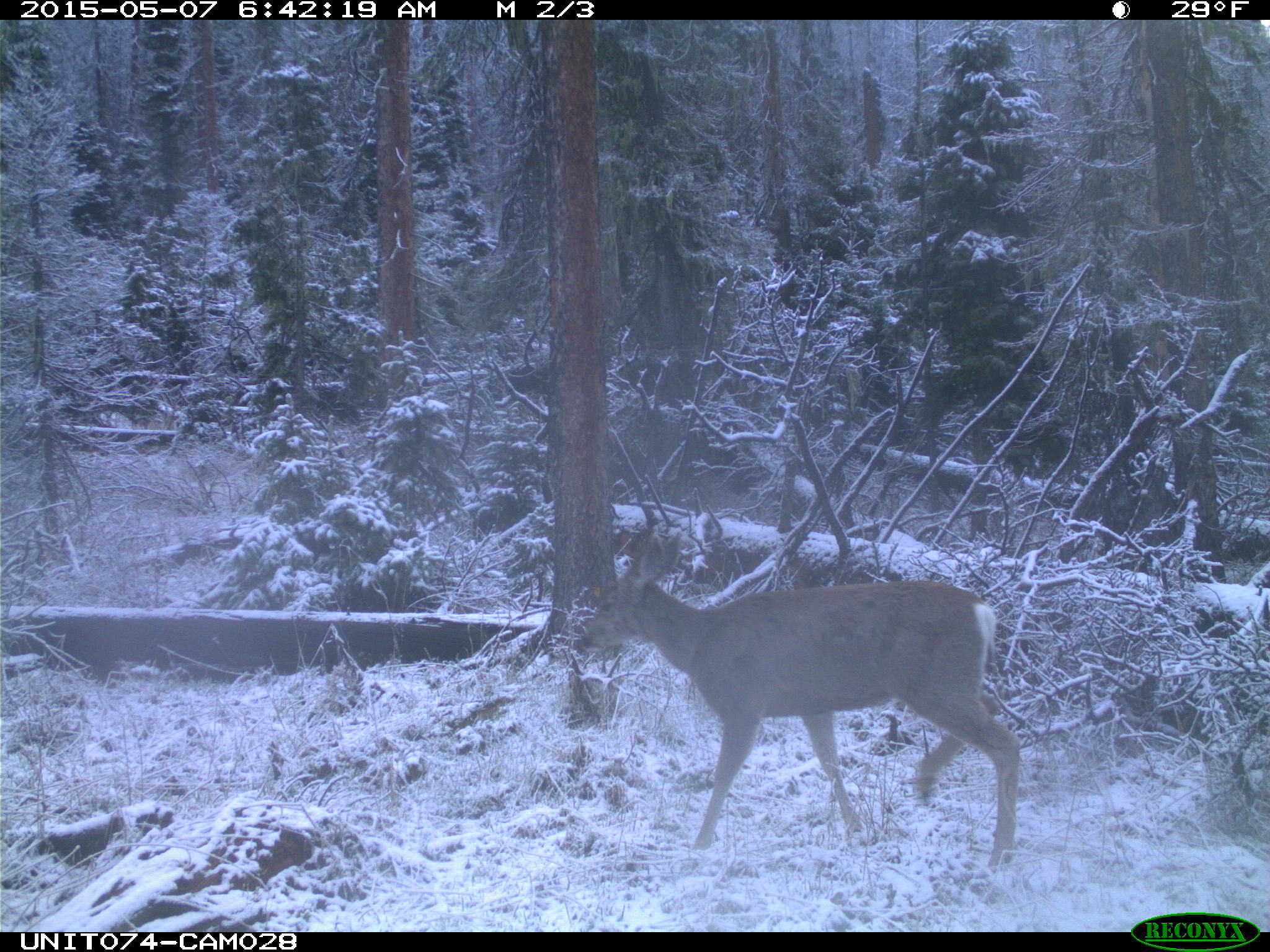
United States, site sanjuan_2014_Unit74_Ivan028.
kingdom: Animalia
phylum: Chordata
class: Mammalia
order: Artiodactyla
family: Cervidae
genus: Odocoileus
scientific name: Odocoileus hemionus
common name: mule deer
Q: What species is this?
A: Odocoileus hemionus (mule deer).